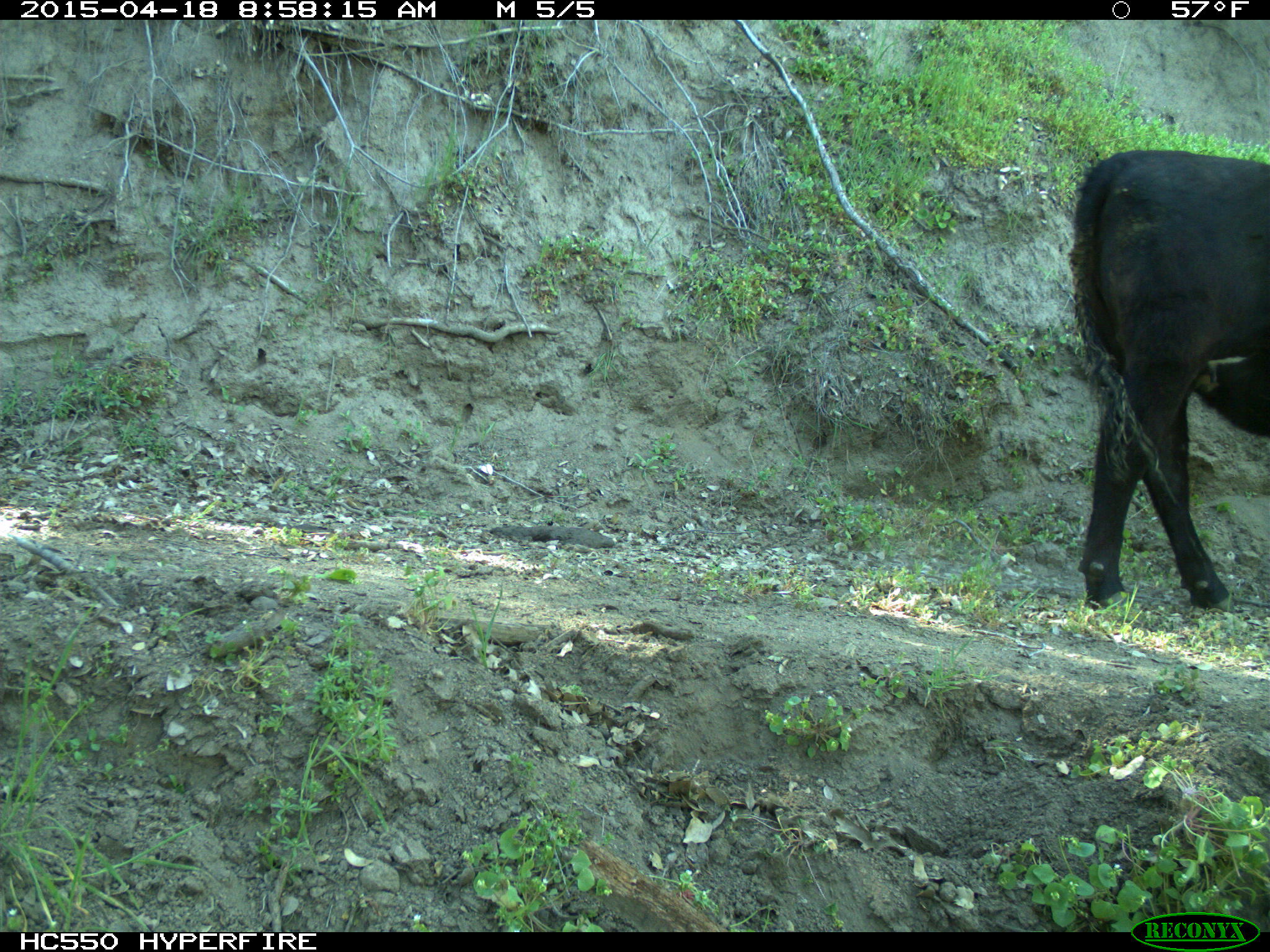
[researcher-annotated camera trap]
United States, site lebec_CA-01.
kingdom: Animalia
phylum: Chordata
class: Mammalia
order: Artiodactyla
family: Bovidae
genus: Bos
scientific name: Bos taurus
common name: domestic cow